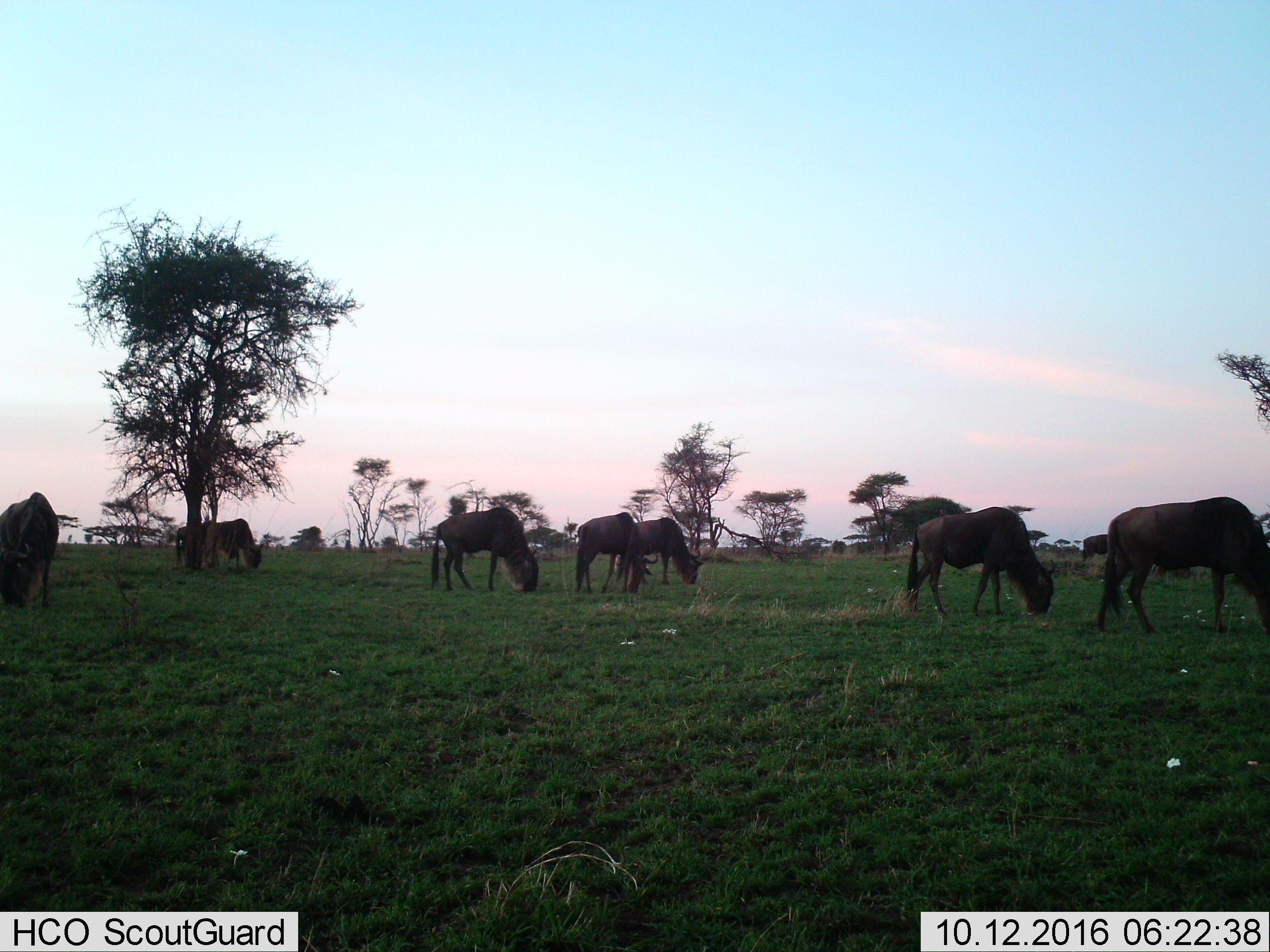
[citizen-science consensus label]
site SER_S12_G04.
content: unidentified animal